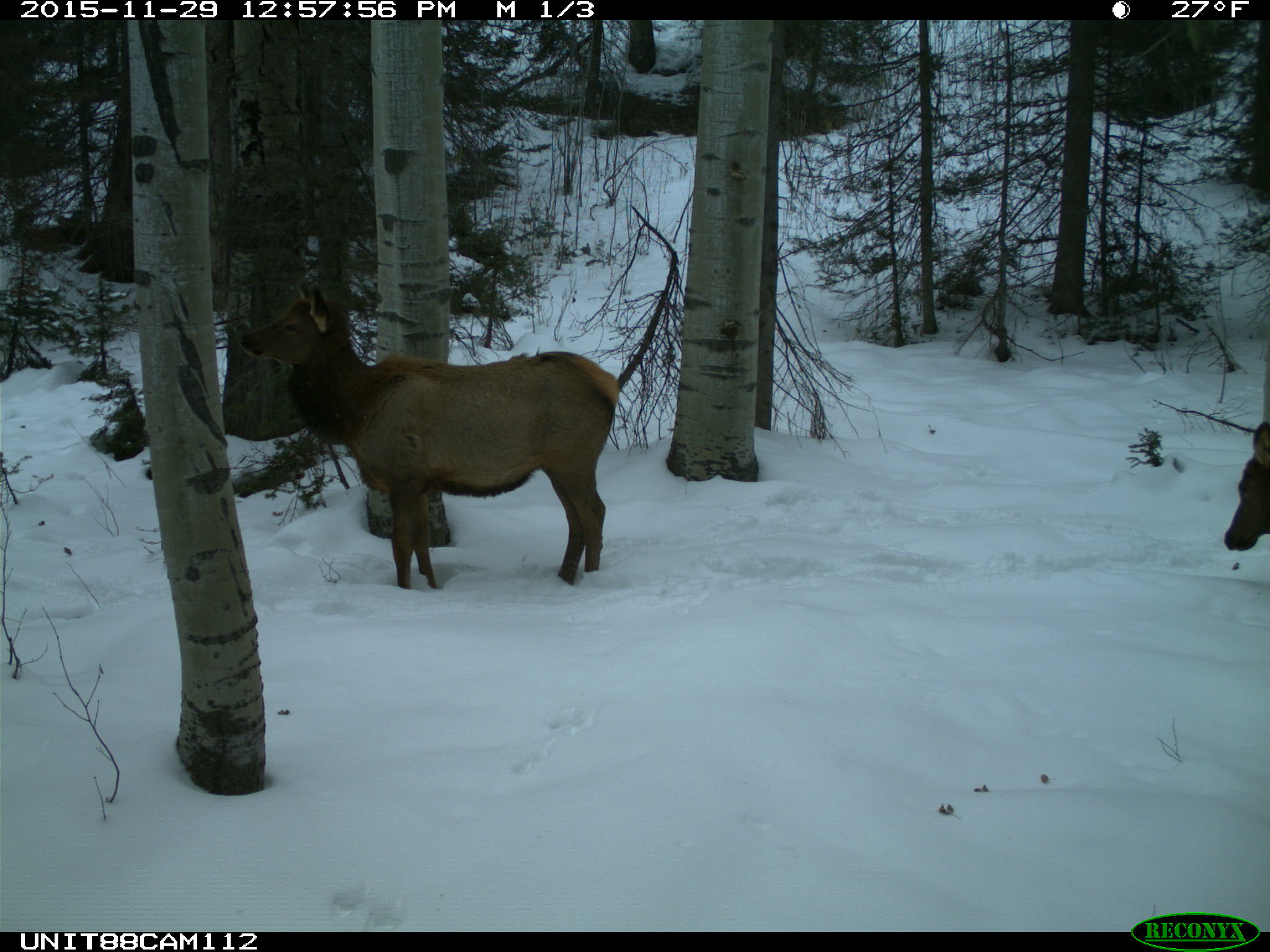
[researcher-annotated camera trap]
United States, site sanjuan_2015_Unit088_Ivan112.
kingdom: Animalia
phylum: Chordata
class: Mammalia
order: Artiodactyla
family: Cervidae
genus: Cervus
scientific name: Cervus elaphus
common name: red deer